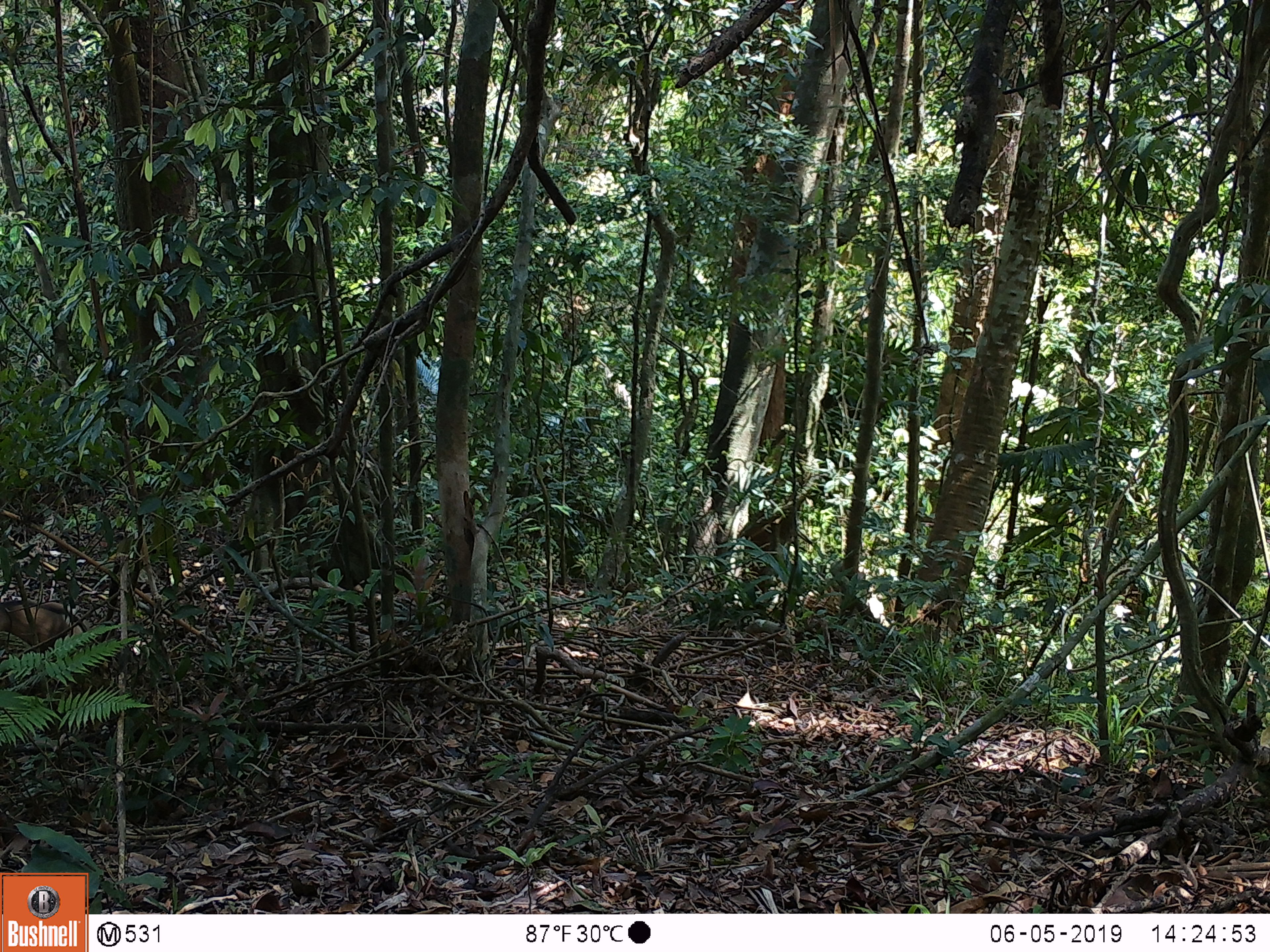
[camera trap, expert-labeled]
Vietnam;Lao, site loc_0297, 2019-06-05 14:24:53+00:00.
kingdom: Animalia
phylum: Chordata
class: Mammalia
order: Primates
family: Cercopithecidae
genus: Macaca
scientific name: Macaca nemestrina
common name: pig-tailed macaque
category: pig tailed macaque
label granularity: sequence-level